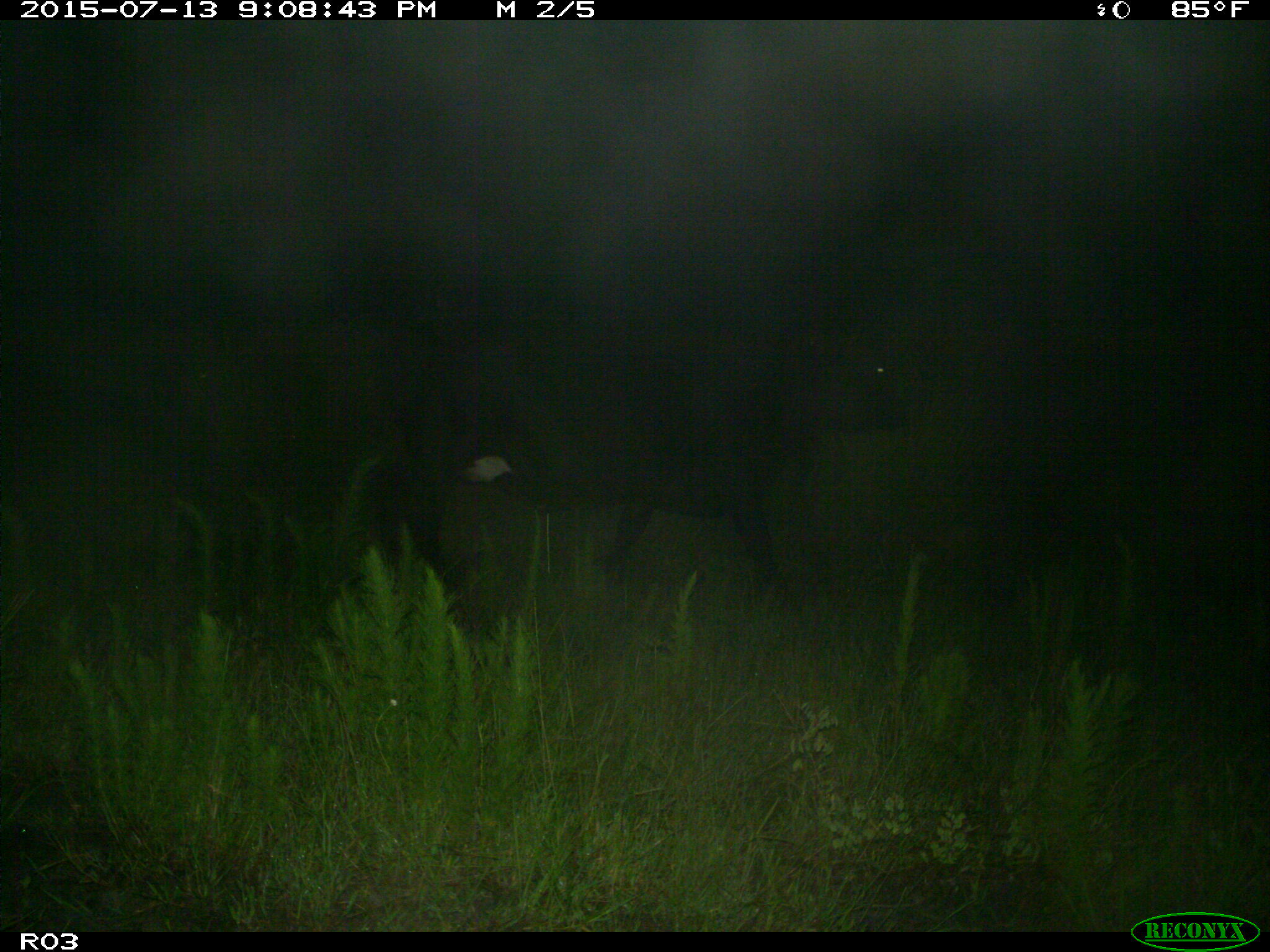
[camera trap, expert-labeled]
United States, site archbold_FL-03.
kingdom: Animalia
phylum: Chordata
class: Mammalia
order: Artiodactyla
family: Bovidae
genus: Bos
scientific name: Bos taurus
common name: domestic cow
Bos taurus (domestic cow).